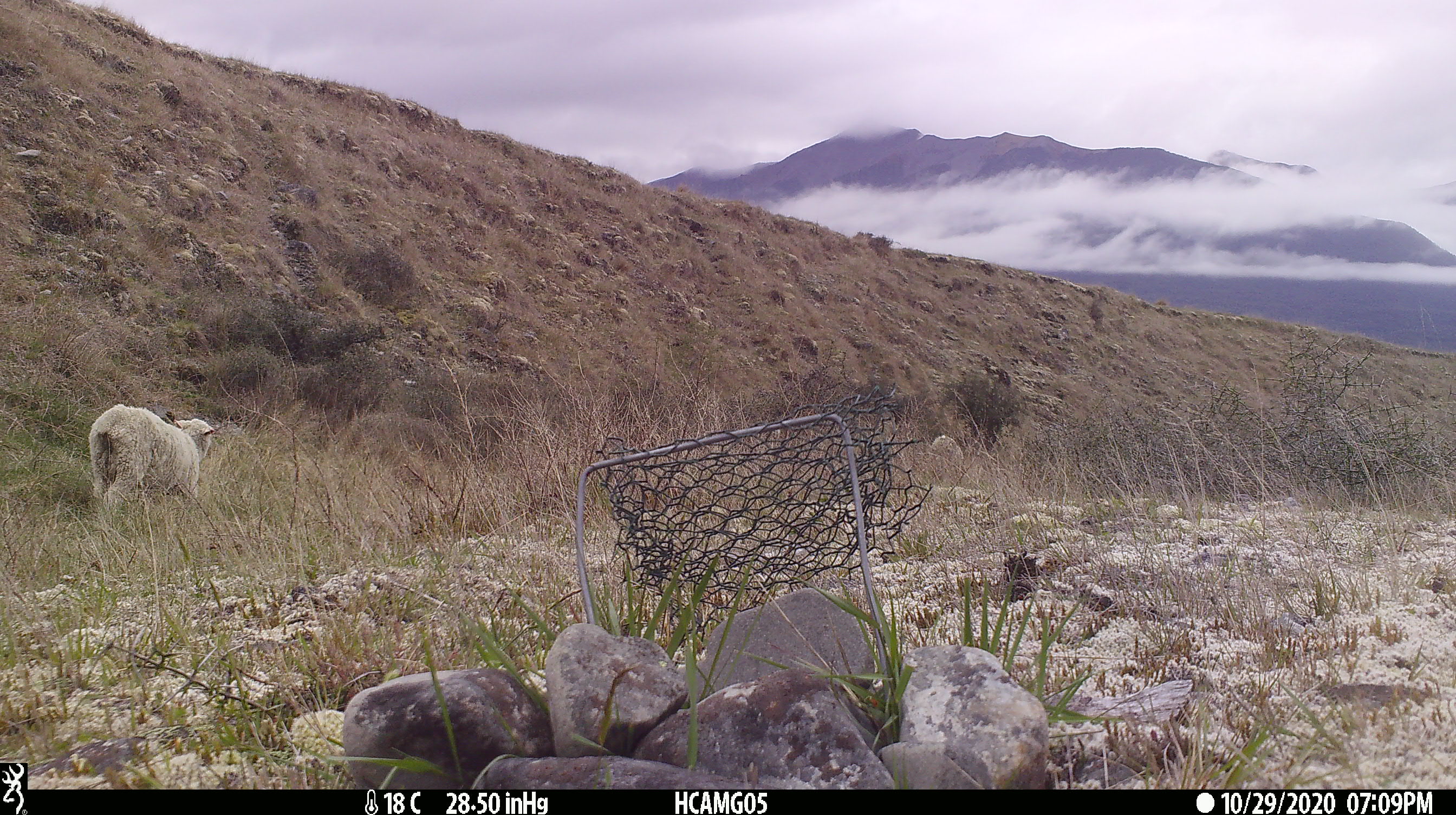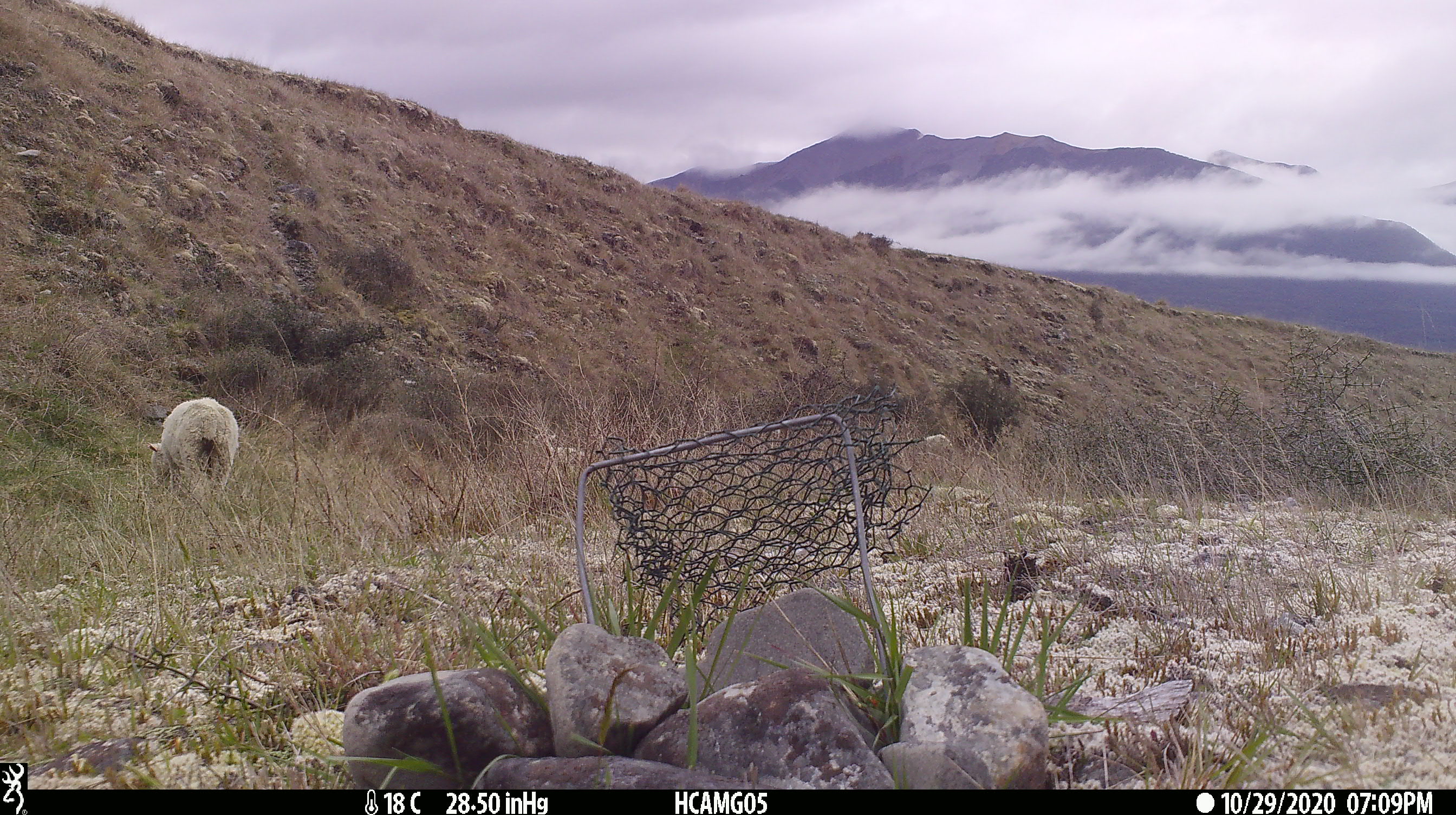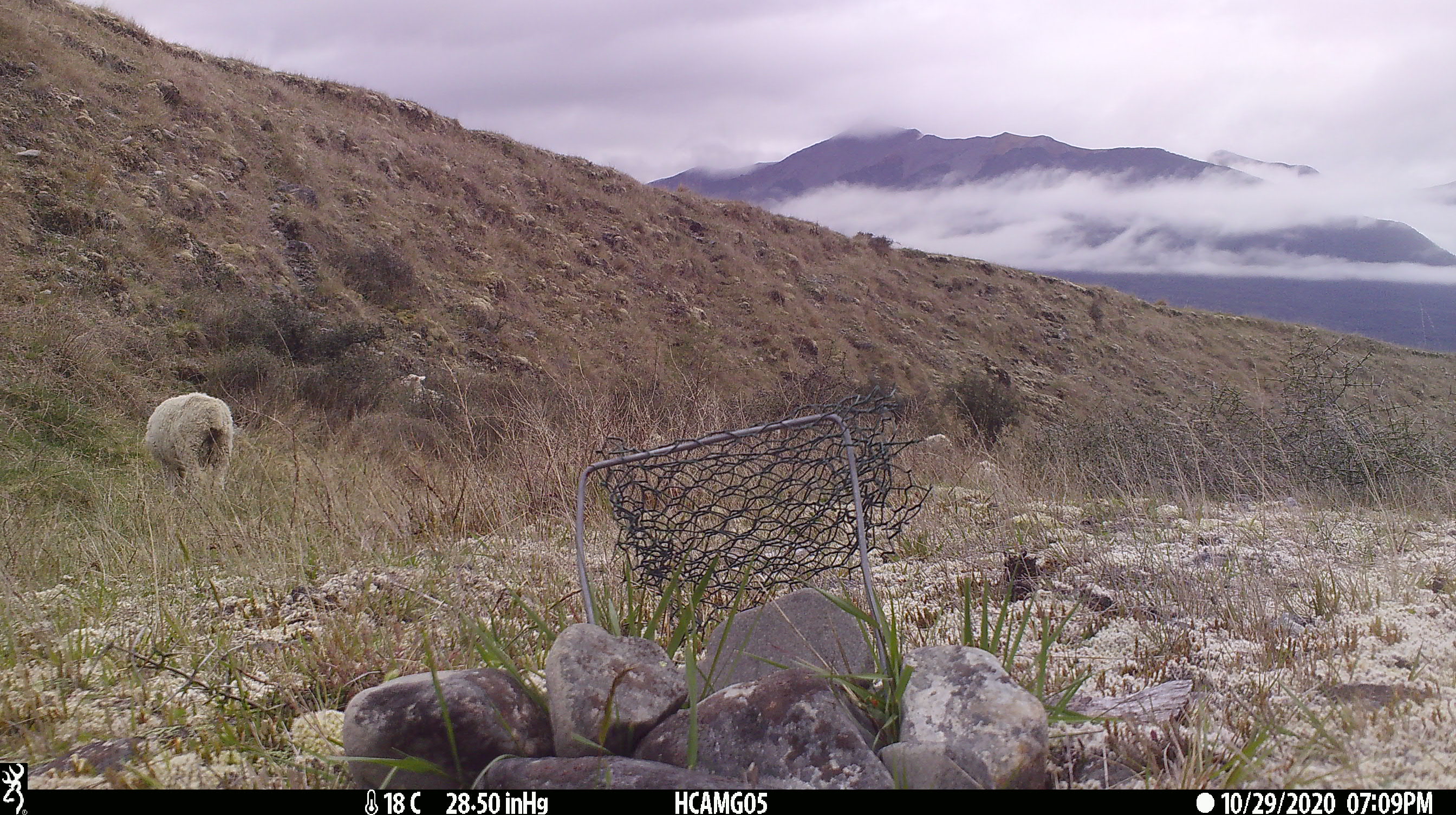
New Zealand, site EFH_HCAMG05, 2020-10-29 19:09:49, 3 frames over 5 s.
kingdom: Animalia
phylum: Chordata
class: Mammalia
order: Artiodactyla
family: Bovidae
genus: Ovis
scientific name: Ovis aries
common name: domestic sheep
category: sheep